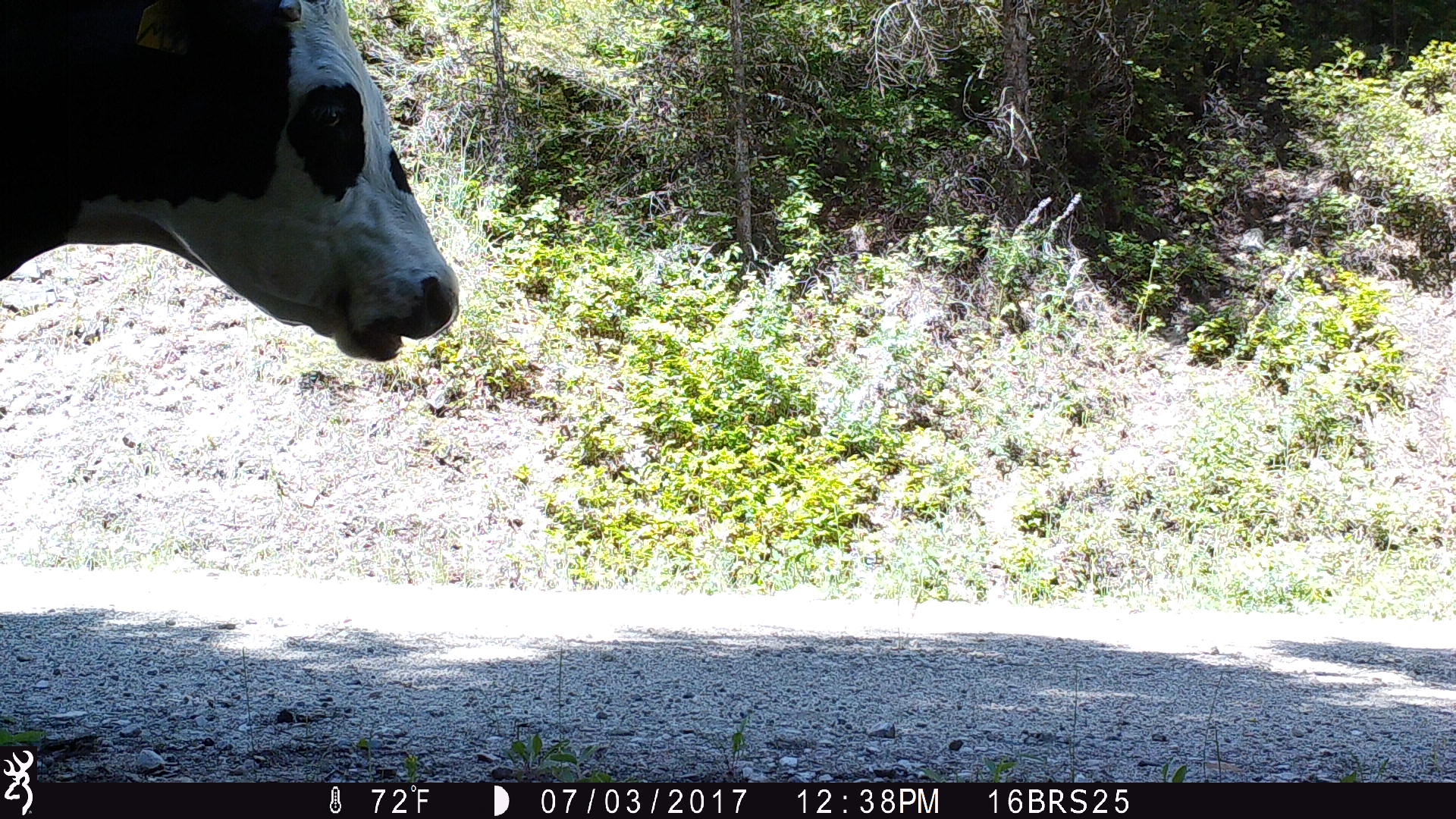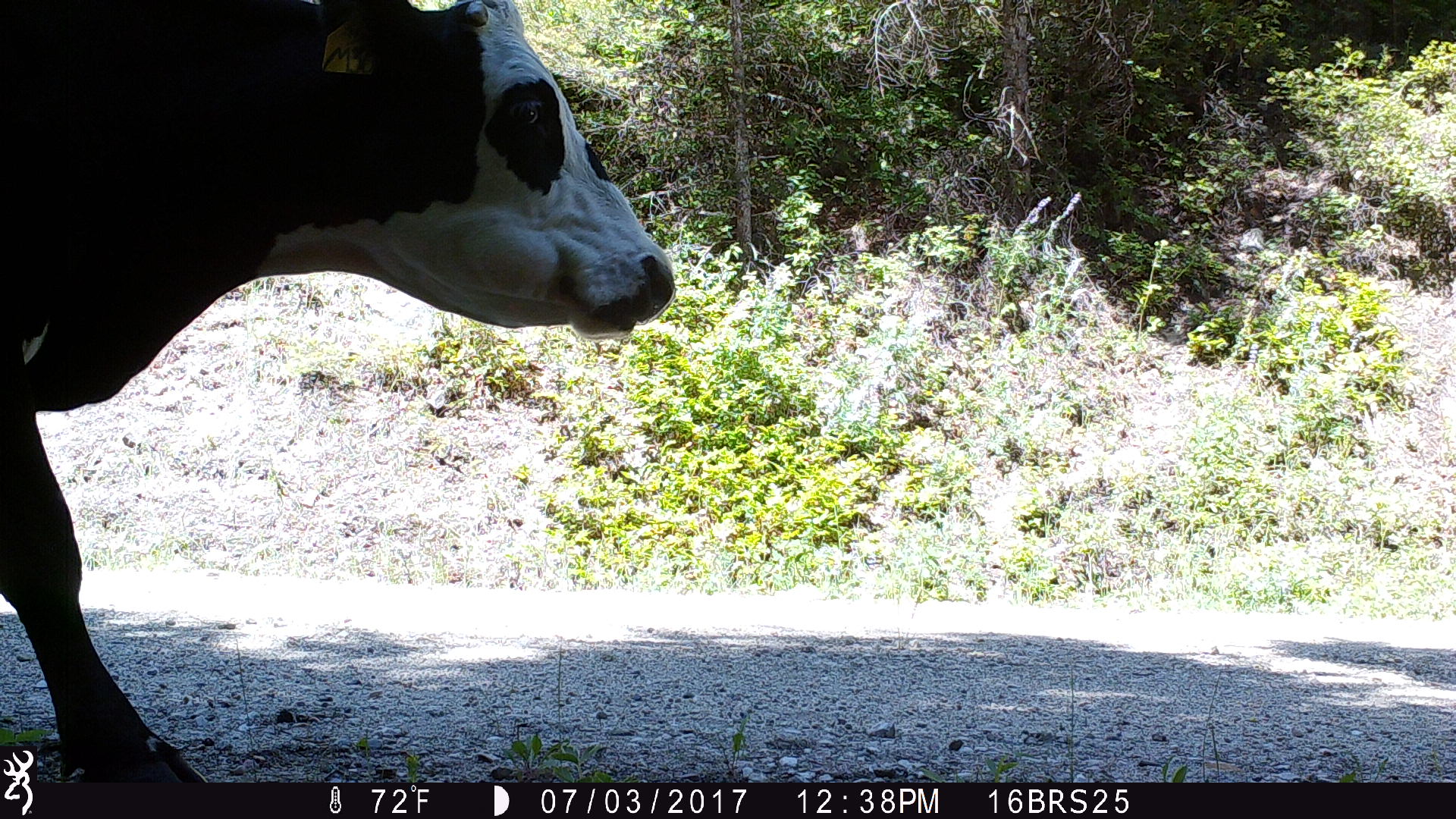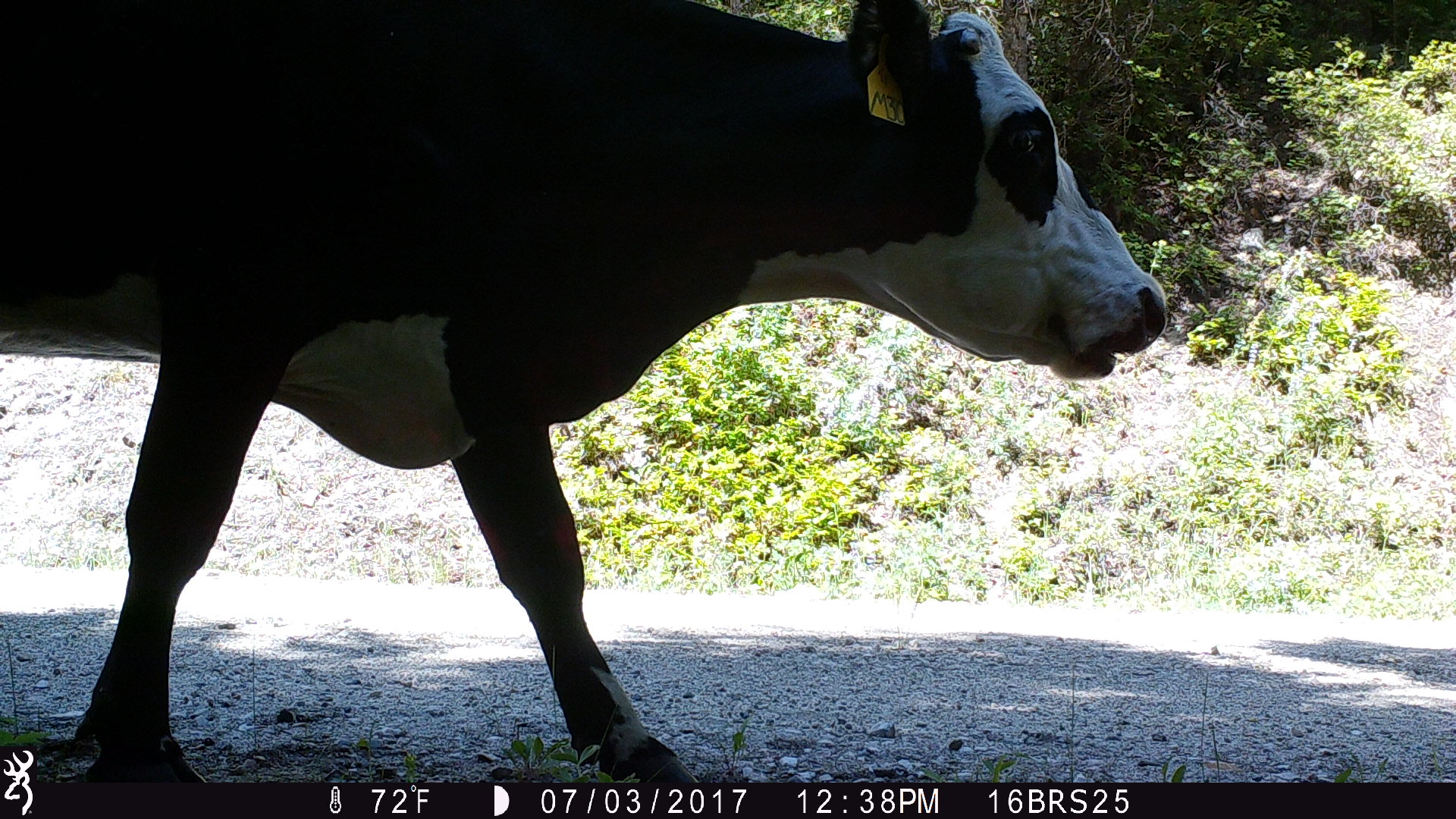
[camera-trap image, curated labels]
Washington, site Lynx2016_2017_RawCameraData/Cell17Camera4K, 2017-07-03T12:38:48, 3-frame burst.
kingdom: Animalia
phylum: Chordata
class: Mammalia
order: Artiodactyla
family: Bovidae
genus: Bos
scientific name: Bos taurus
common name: domestic cattle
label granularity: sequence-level